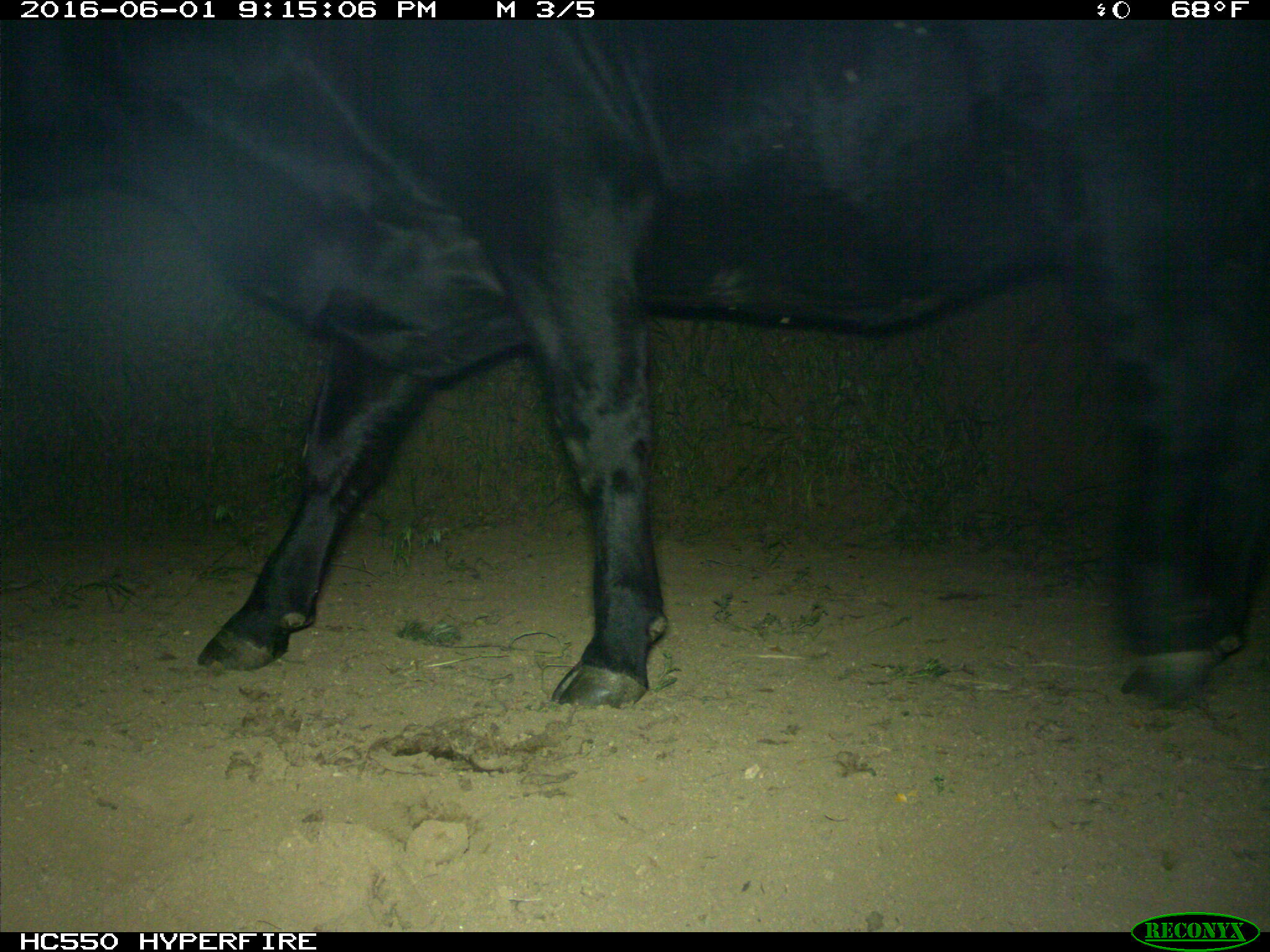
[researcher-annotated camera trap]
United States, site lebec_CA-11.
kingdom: Animalia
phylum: Chordata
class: Mammalia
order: Artiodactyla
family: Bovidae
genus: Bos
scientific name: Bos taurus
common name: domestic cow